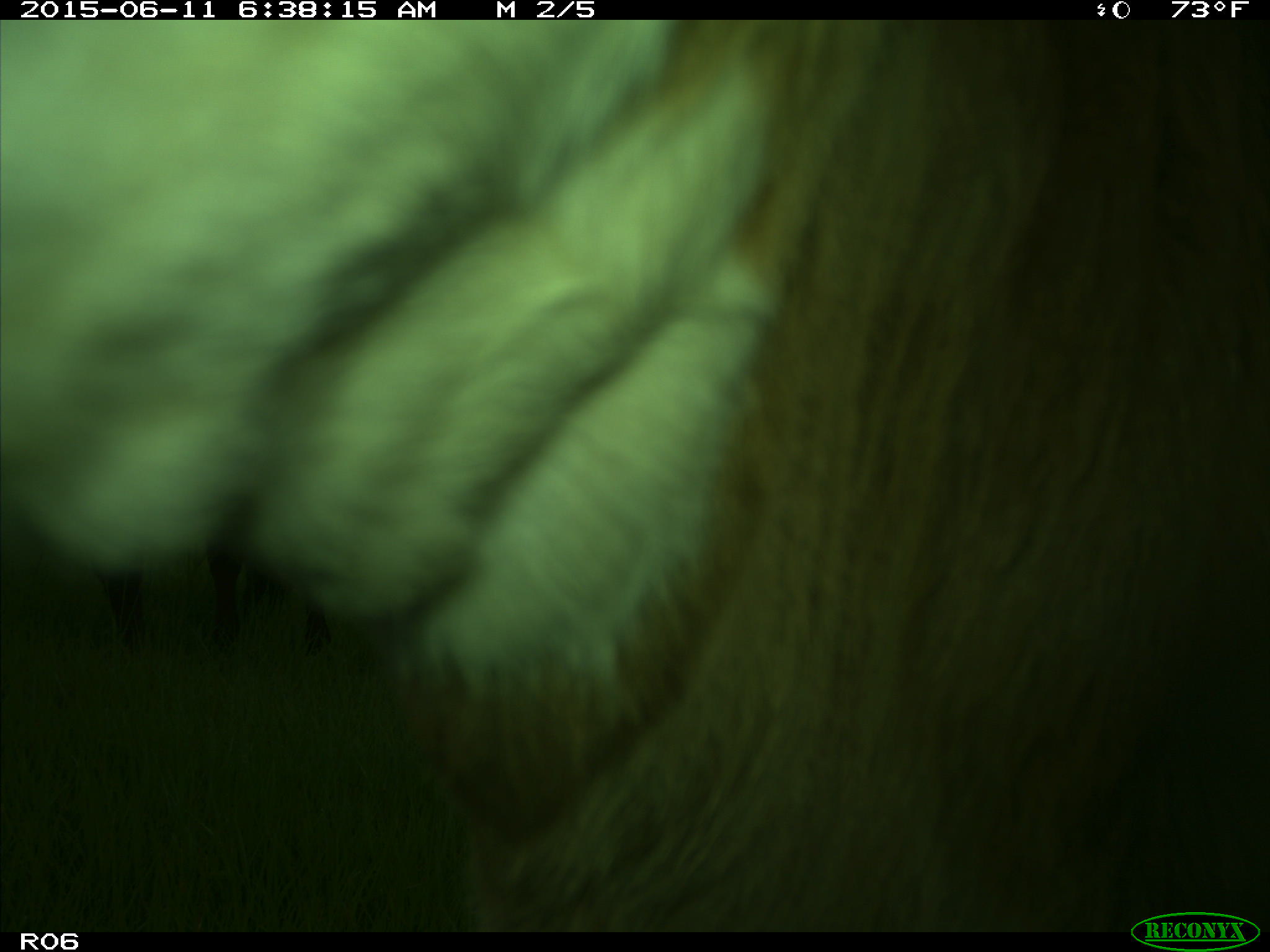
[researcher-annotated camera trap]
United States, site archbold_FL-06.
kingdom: Animalia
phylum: Chordata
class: Mammalia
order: Artiodactyla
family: Bovidae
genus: Bos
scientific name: Bos taurus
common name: domestic cow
Bos taurus (domestic cow).